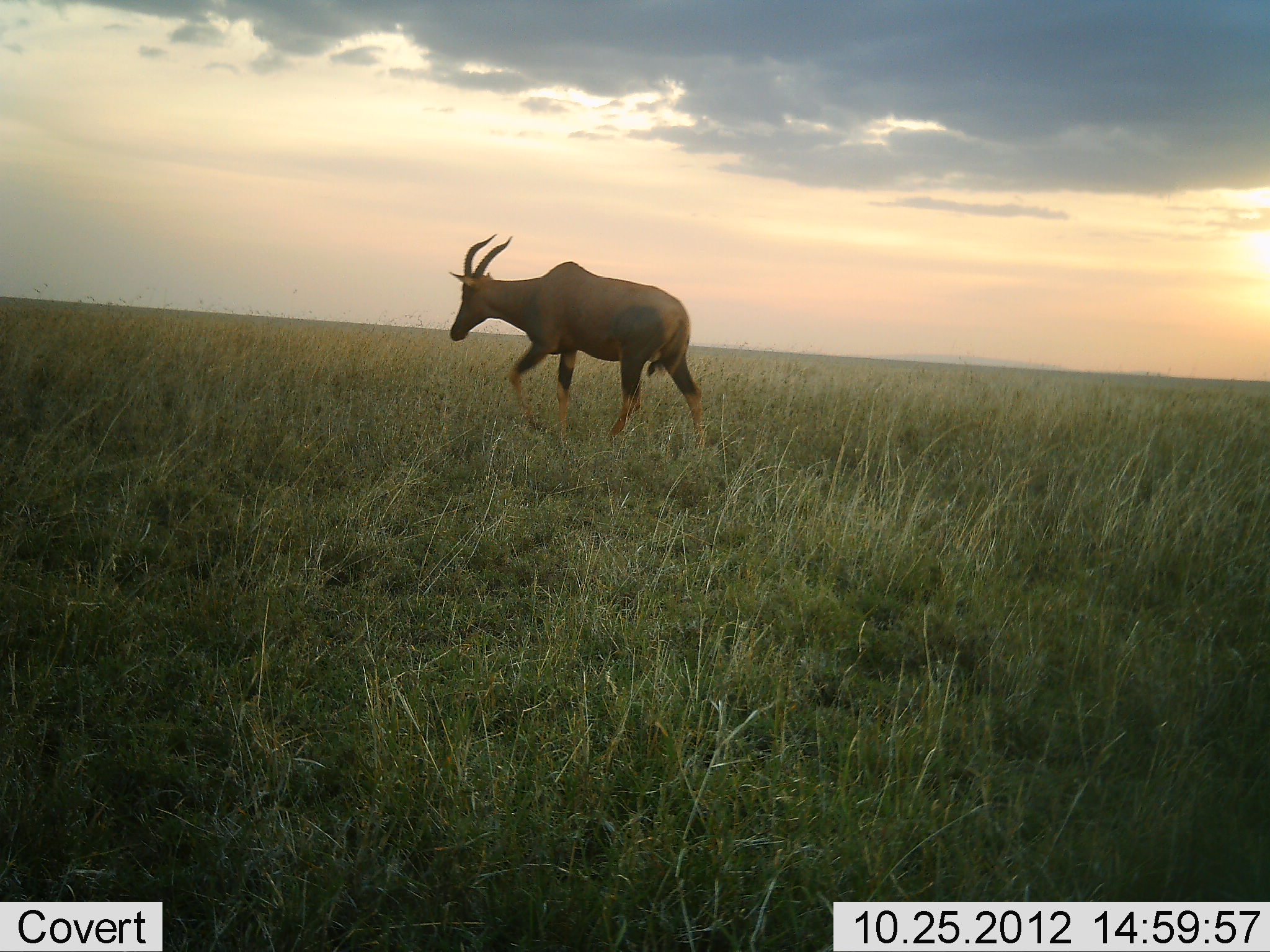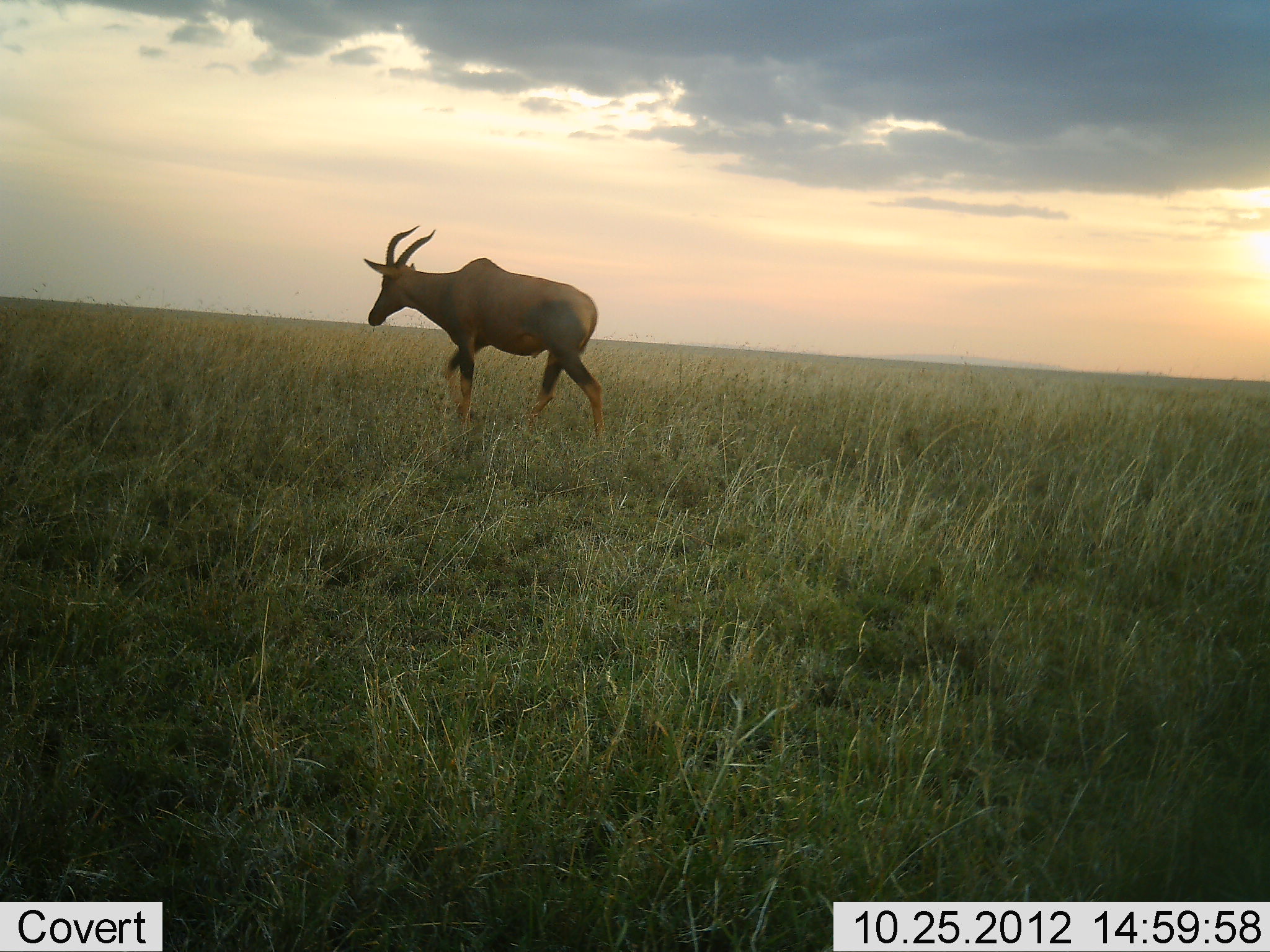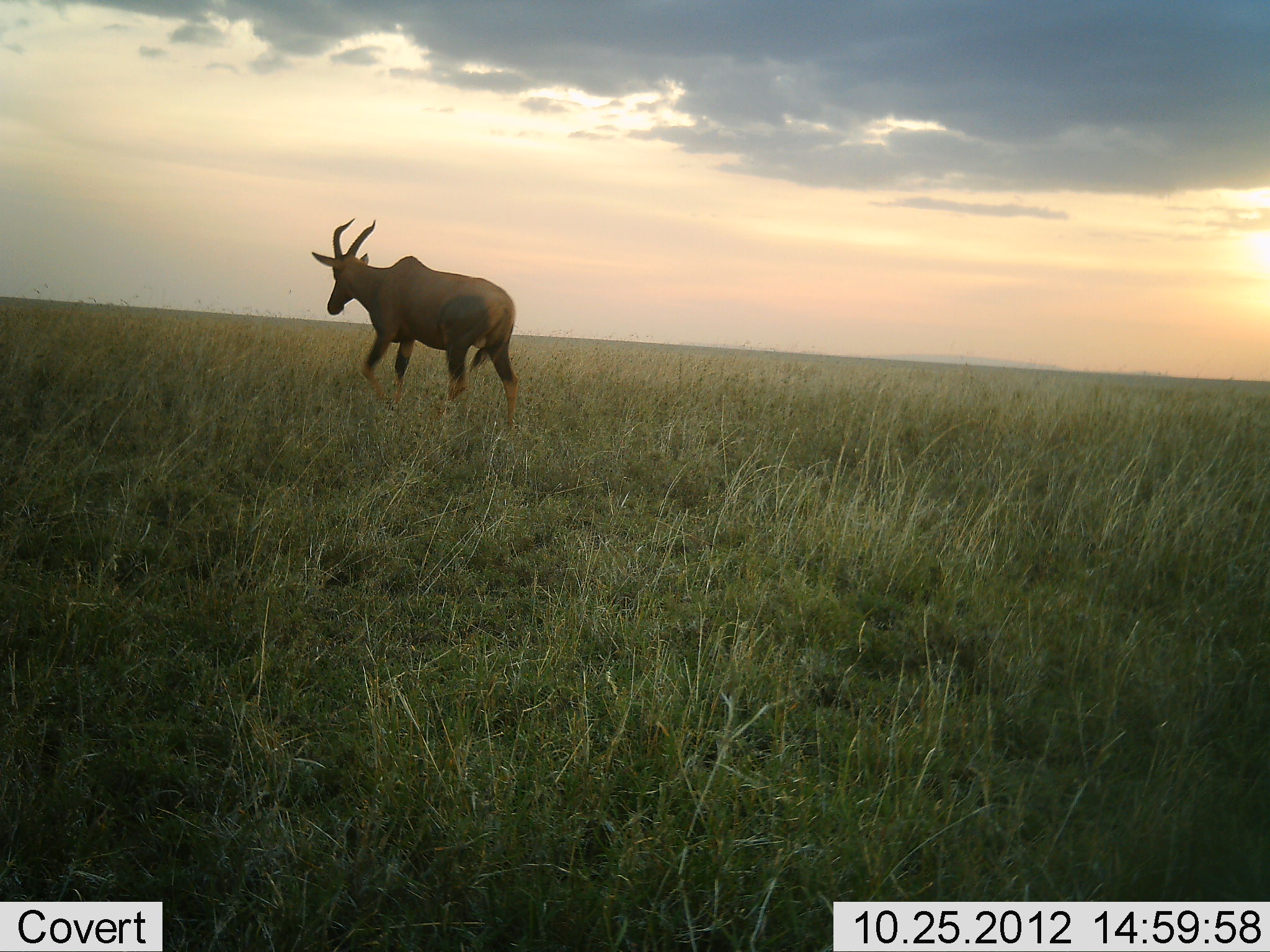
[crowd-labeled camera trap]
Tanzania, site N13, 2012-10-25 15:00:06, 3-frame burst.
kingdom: Animalia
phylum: Chordata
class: Mammalia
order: Artiodactyla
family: Bovidae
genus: Damaliscus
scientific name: Damaliscus lunatus jimela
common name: topi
Topi (Damaliscus lunatus jimela), count 1. Behavior (volunteer vote fractions): standing 10%, resting 0%, moving 90%, interacting 0%. Young present (vote fraction): 0%. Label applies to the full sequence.